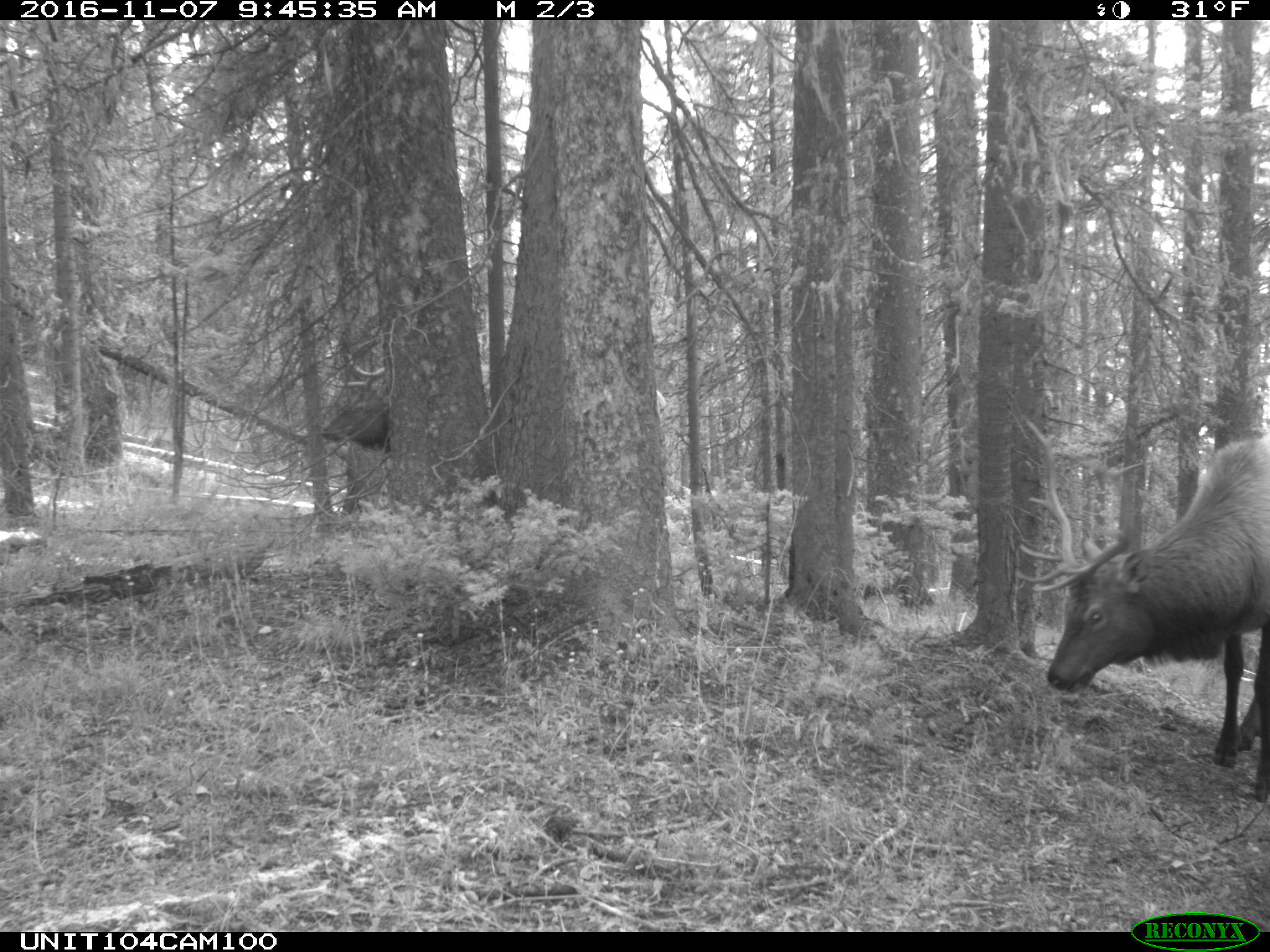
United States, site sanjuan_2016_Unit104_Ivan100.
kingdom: Animalia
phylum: Chordata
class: Mammalia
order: Artiodactyla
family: Cervidae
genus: Cervus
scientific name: Cervus elaphus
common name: red deer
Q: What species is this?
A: Cervus elaphus (red deer).